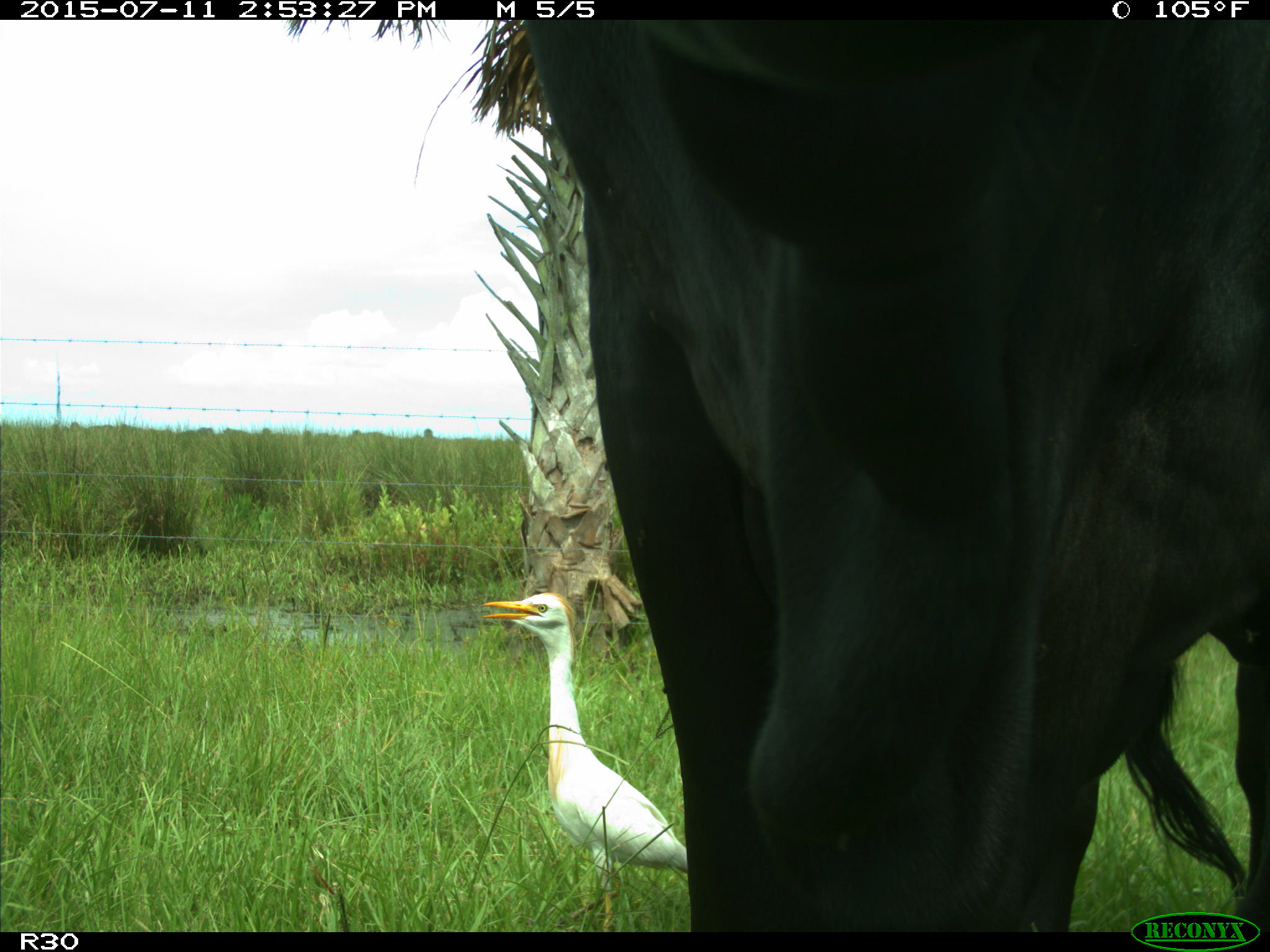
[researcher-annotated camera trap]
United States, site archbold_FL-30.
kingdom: Animalia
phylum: Chordata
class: Mammalia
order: Artiodactyla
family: Bovidae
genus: Bos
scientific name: Bos taurus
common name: domestic cow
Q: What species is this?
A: Bos taurus (domestic cow).